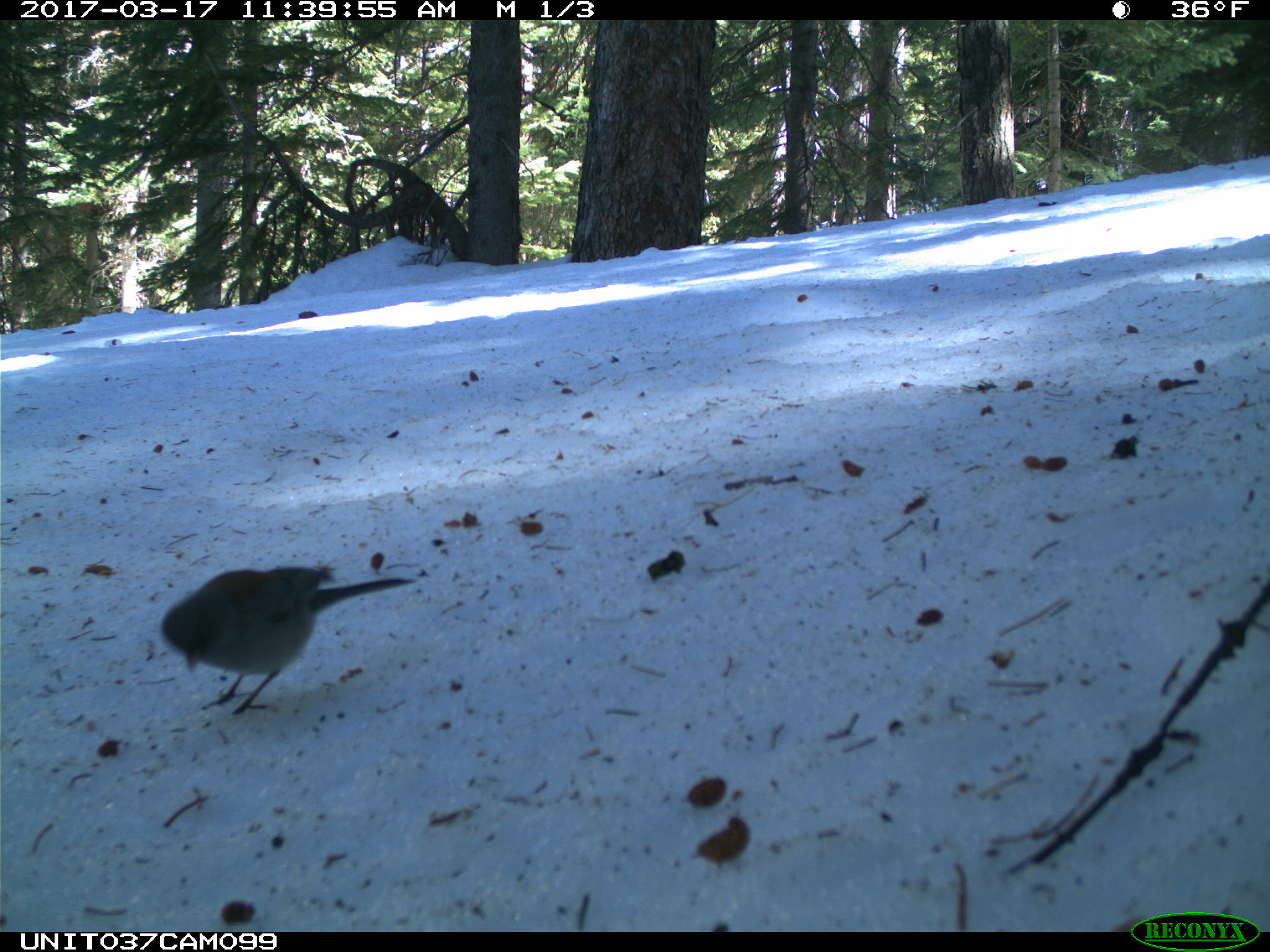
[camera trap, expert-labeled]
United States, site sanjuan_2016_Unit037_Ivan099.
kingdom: Animalia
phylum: Chordata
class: Aves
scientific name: Aves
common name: birds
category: unidentified bird